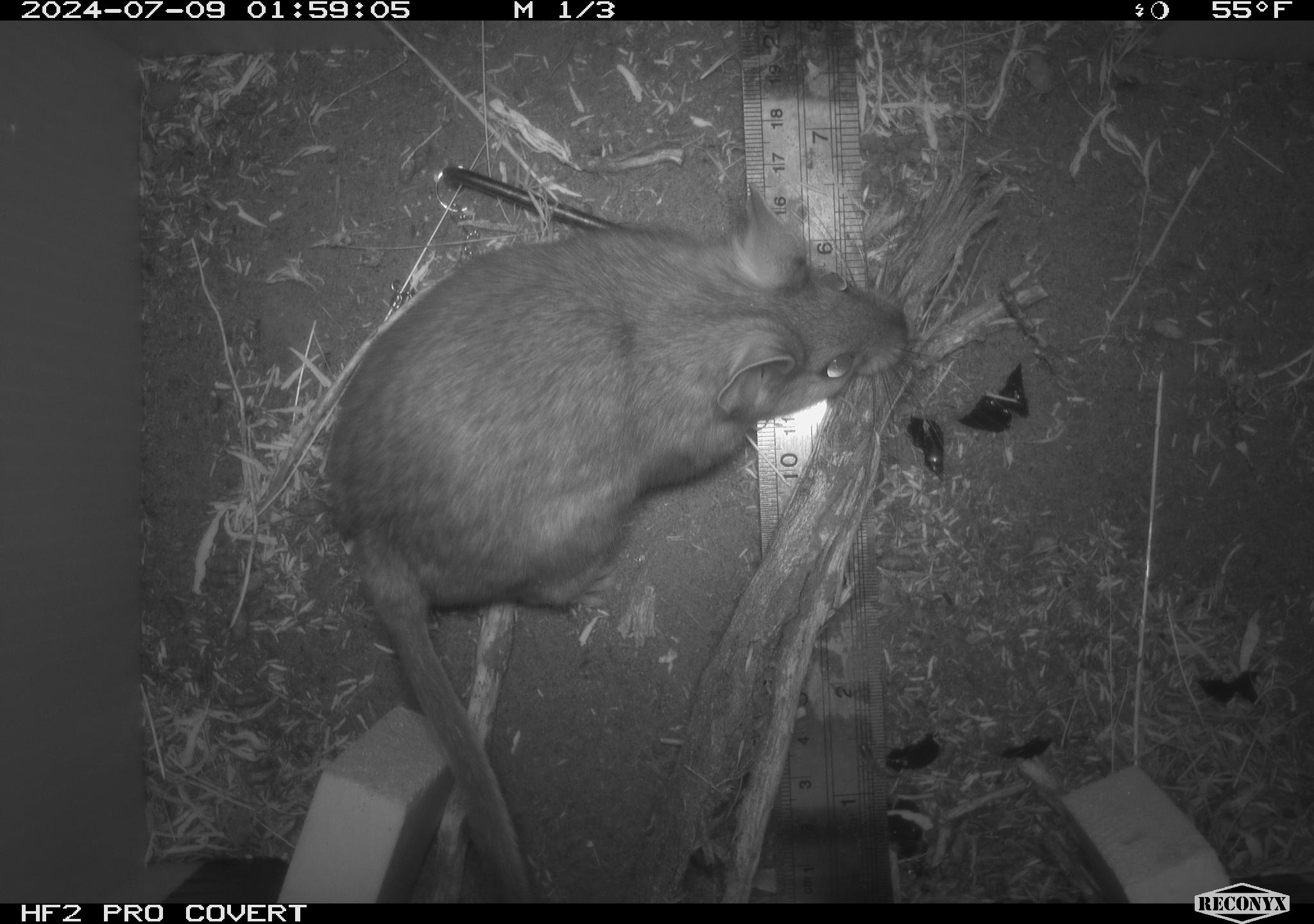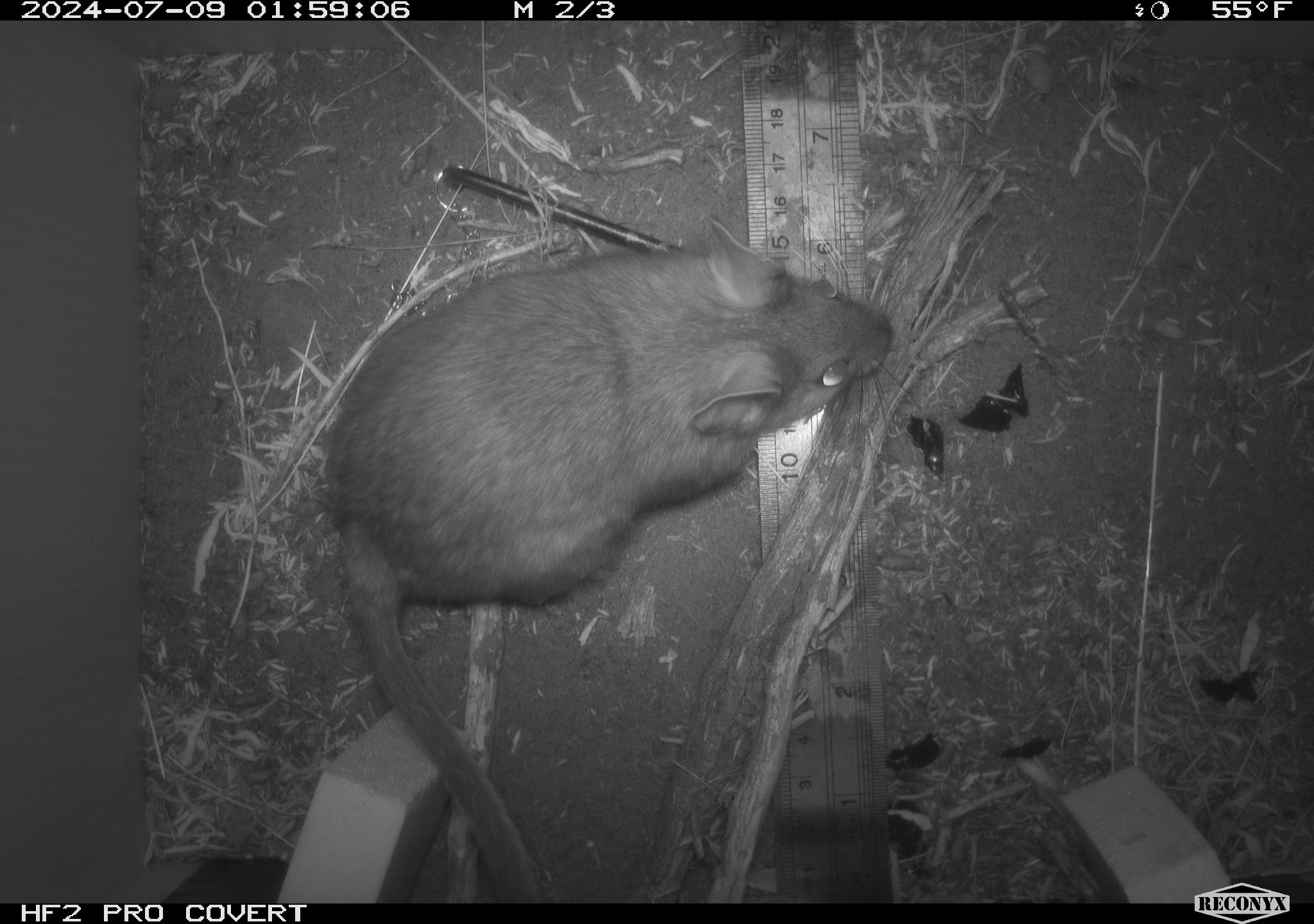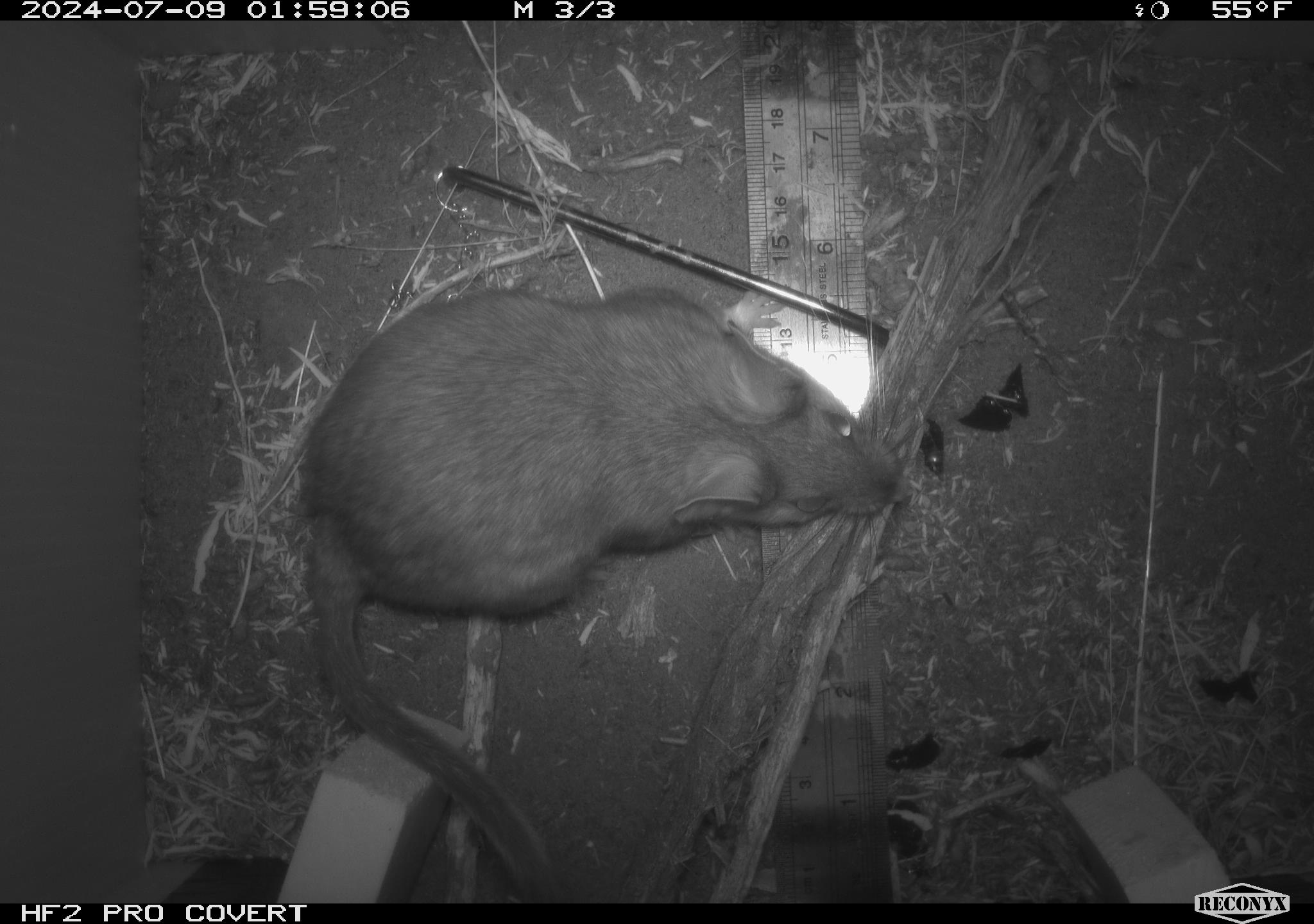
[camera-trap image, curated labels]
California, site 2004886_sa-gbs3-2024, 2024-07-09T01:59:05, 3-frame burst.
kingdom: Animalia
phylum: Chordata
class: Mammalia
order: Rodentia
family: Cricetidae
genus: Neotoma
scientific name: Neotoma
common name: pack rat or woodrat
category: neotoma species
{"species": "neotoma species (pack rat or woodrat) (Neotoma)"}